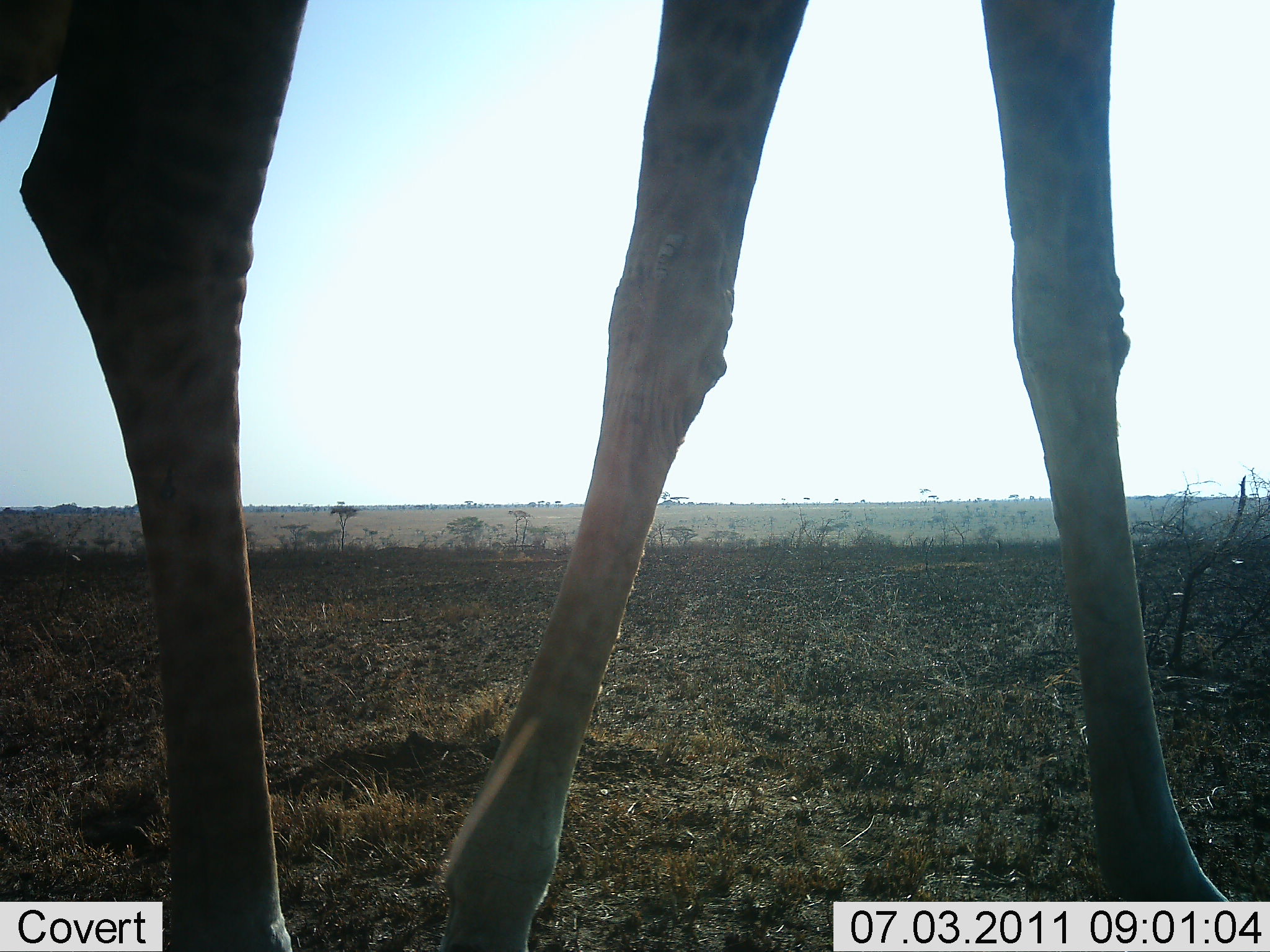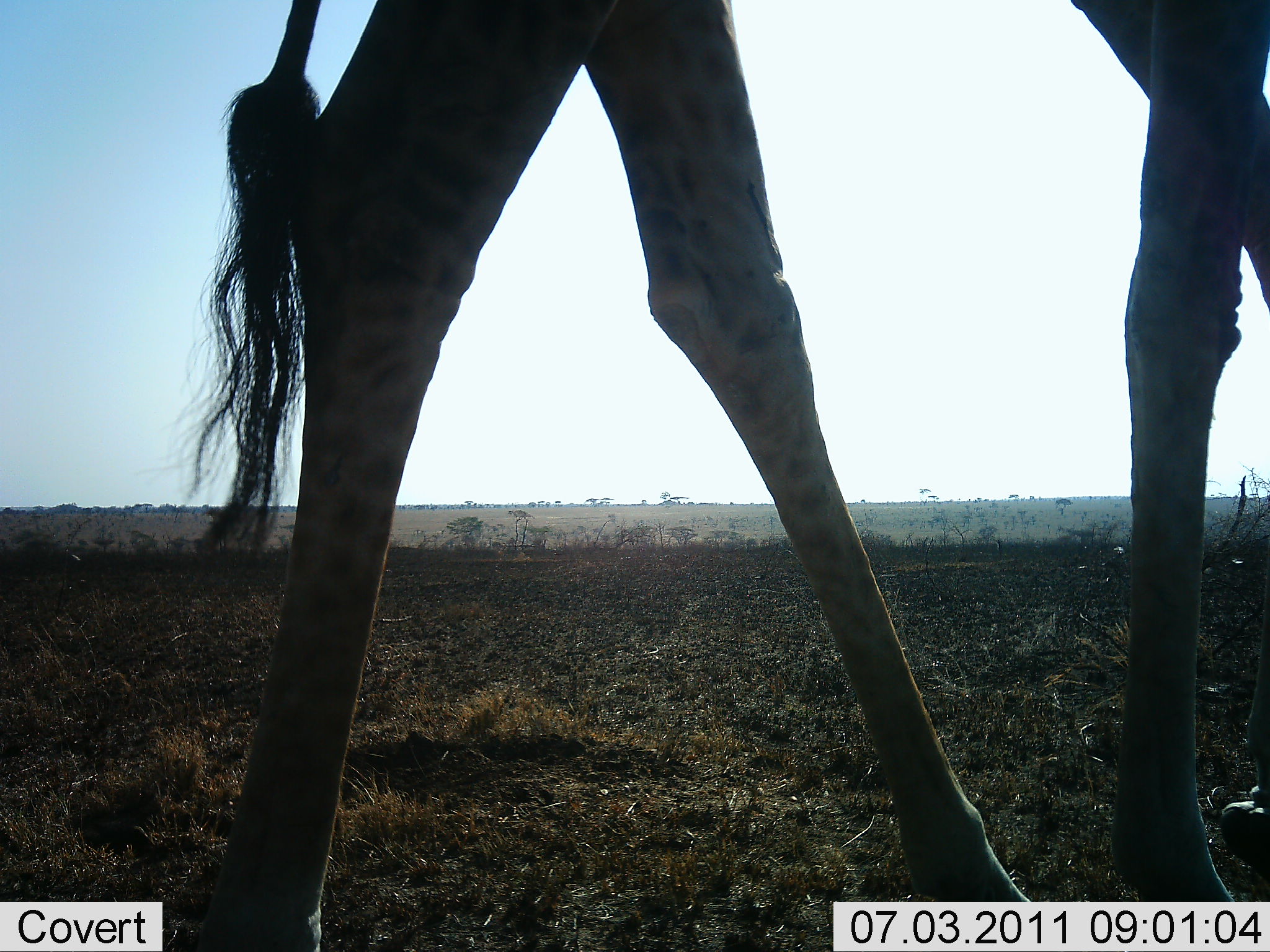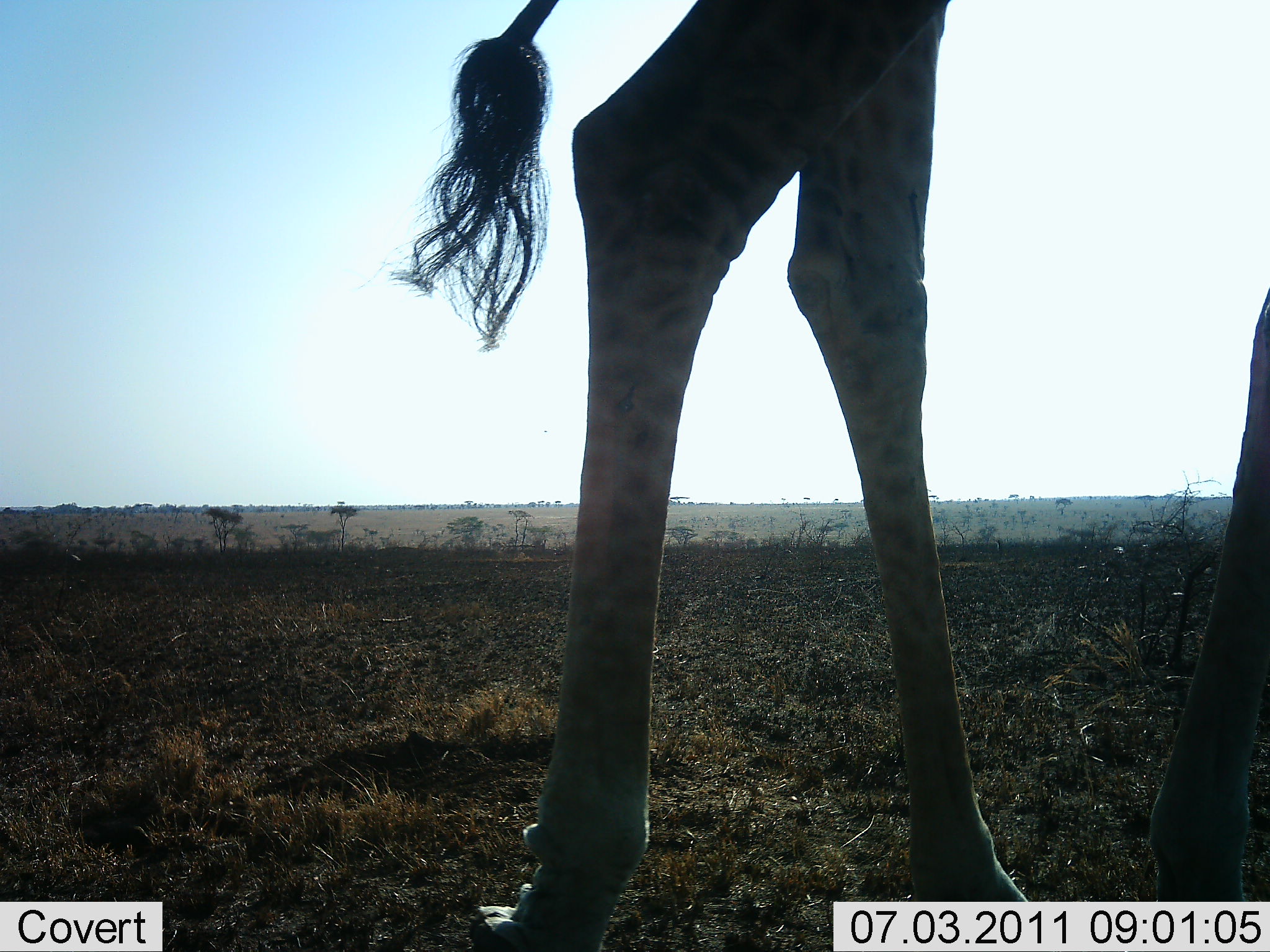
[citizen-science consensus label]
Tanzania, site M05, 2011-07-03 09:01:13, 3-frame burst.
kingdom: Animalia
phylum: Chordata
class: Mammalia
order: Artiodactyla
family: Giraffidae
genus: Giraffa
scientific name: Giraffa camelopardalis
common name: giraffe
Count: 1.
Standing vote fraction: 17%.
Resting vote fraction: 0%.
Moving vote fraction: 83%.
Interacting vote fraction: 0%.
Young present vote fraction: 0%.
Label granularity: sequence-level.